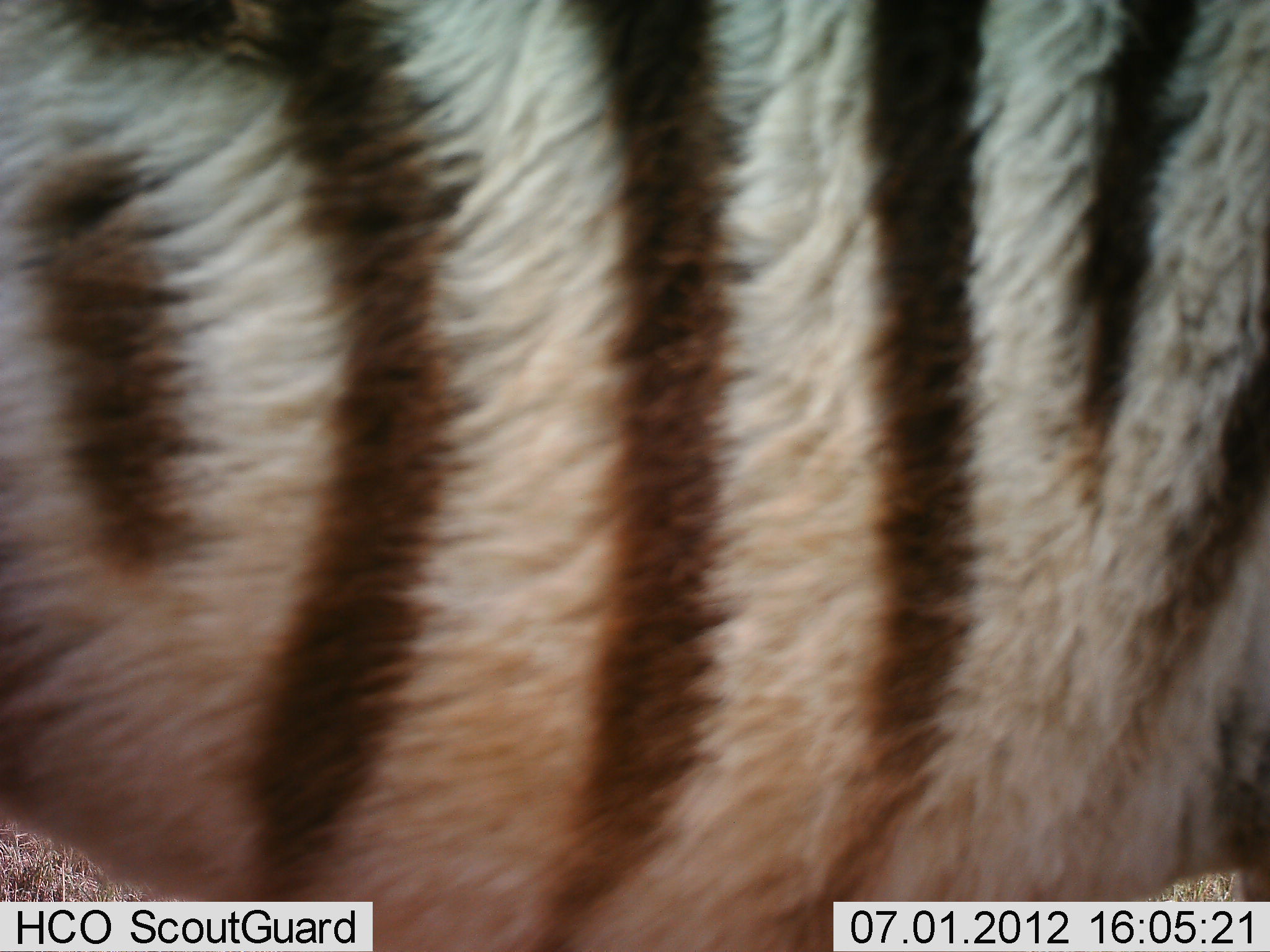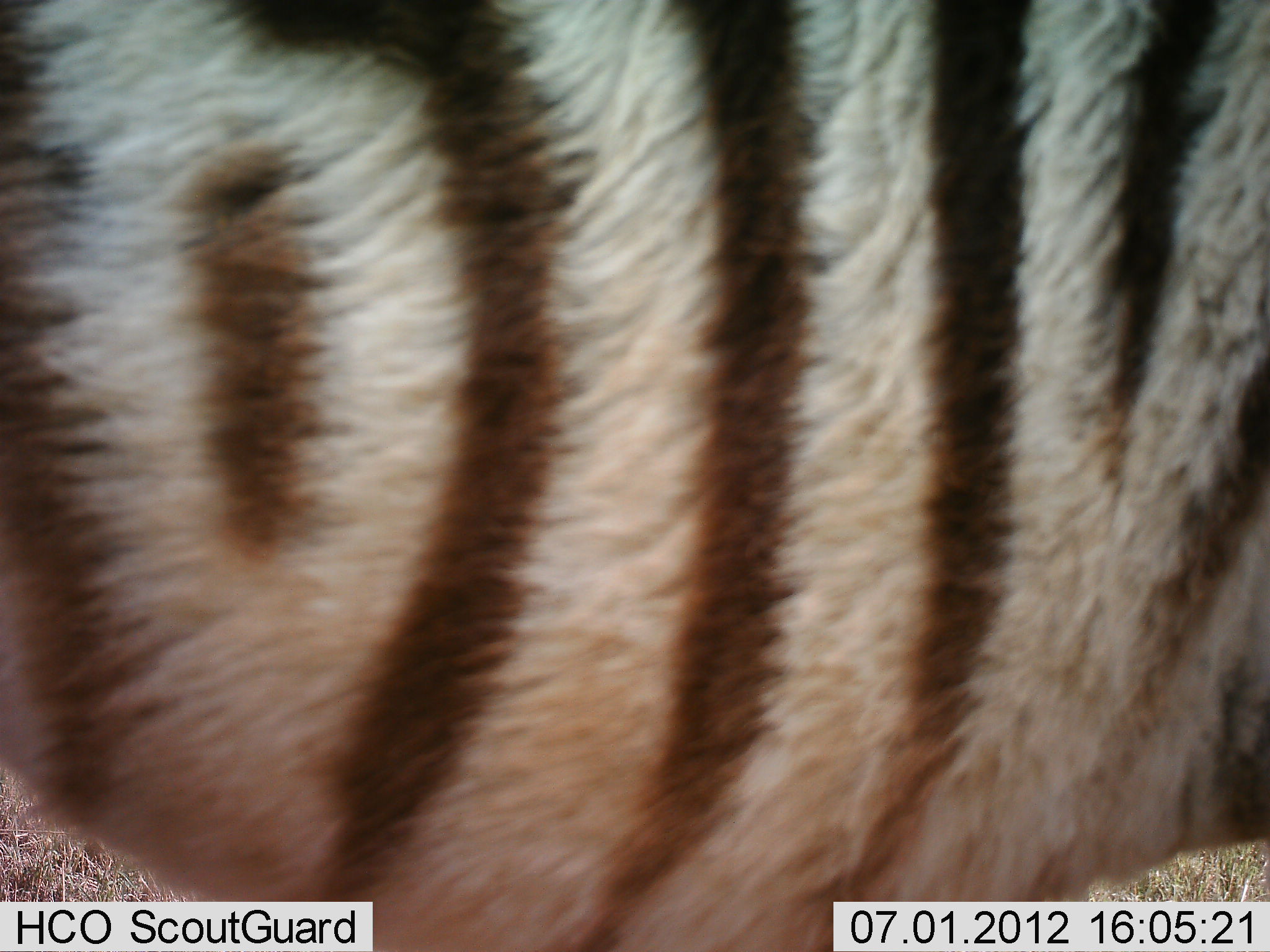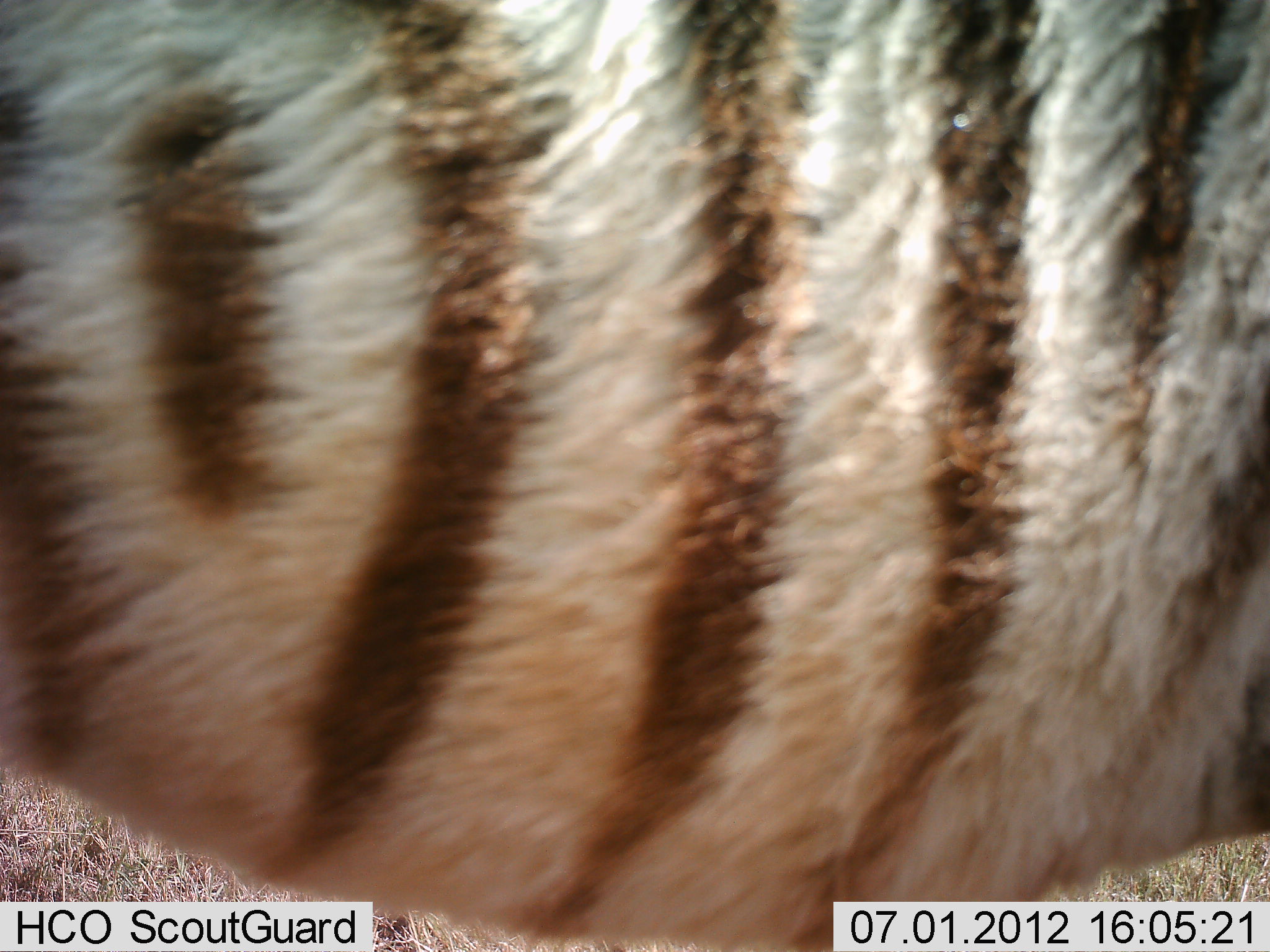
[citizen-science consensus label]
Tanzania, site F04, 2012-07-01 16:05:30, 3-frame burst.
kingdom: Animalia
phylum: Chordata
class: Mammalia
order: Perissodactyla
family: Equidae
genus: Equus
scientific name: Equus quagga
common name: plains zebra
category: zebra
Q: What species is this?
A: Zebra (plains zebra) (Equus quagga).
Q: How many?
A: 1.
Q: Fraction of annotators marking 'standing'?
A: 90%.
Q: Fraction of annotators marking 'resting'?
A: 0%.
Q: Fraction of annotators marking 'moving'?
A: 0%.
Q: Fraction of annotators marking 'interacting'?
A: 10%.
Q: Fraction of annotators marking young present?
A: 0%.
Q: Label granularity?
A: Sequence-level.